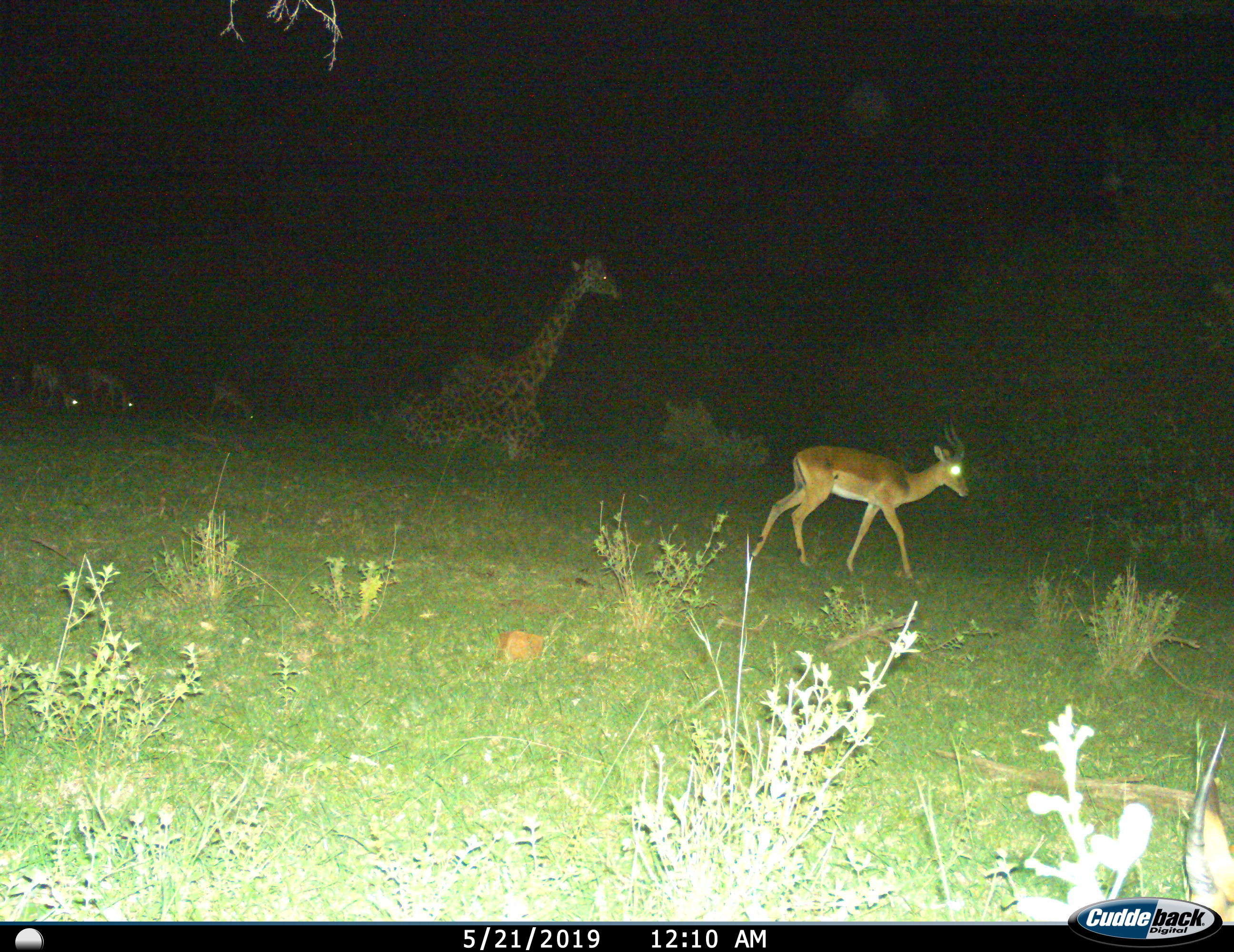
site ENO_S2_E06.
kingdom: Animalia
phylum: Chordata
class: Mammalia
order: Artiodactyla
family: Giraffidae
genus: Giraffa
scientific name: Giraffa camelopardalis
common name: giraffe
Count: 1.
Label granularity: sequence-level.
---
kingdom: Animalia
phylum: Chordata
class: Mammalia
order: Artiodactyla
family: Bovidae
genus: Aepyceros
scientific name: Aepyceros melampus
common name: impala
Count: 4.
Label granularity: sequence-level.